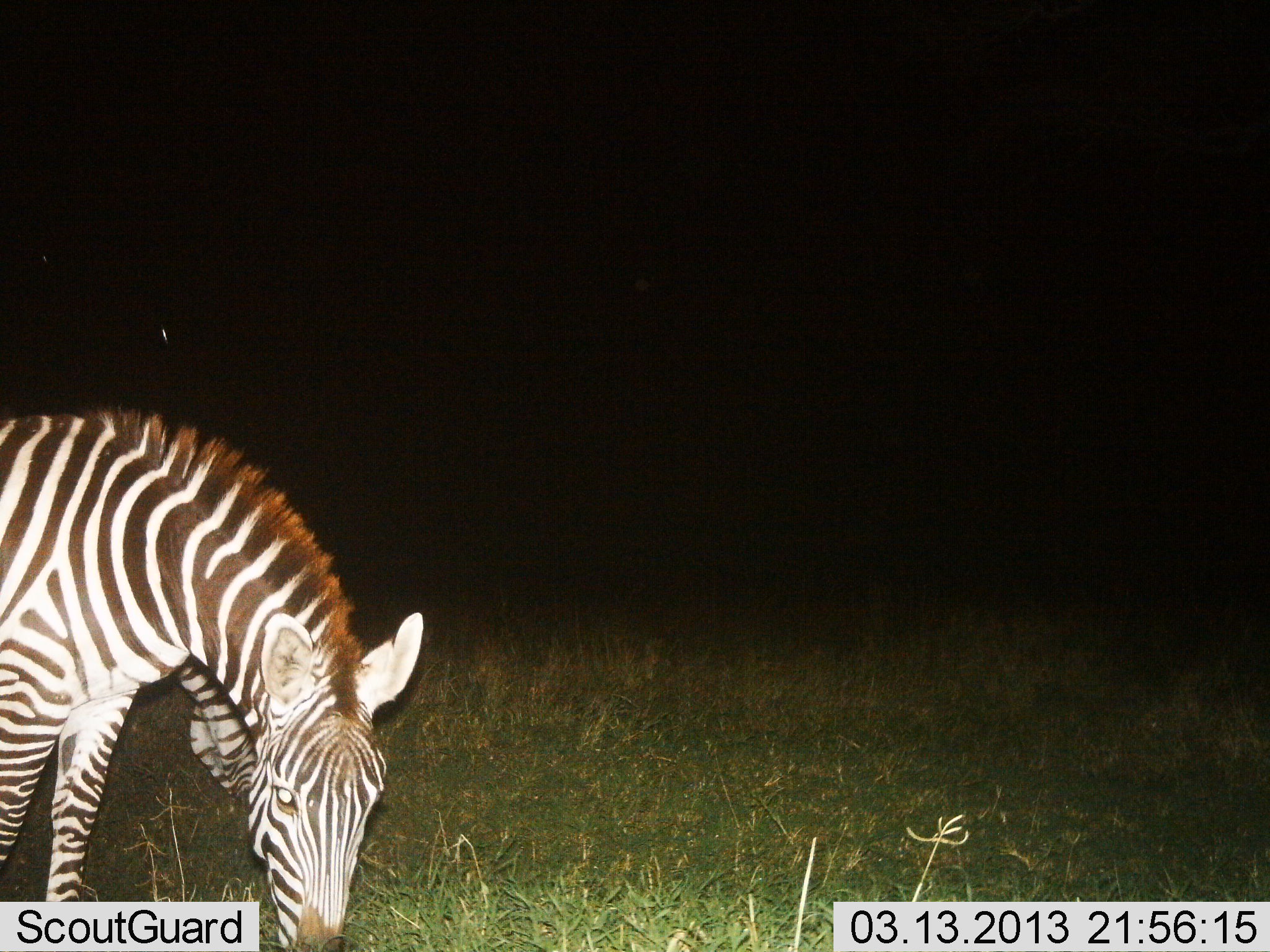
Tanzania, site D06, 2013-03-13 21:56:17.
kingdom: Animalia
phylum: Chordata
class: Mammalia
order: Perissodactyla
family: Equidae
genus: Equus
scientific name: Equus quagga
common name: plains zebra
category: zebra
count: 1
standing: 25%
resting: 0%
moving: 4%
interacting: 0%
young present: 0%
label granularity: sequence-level